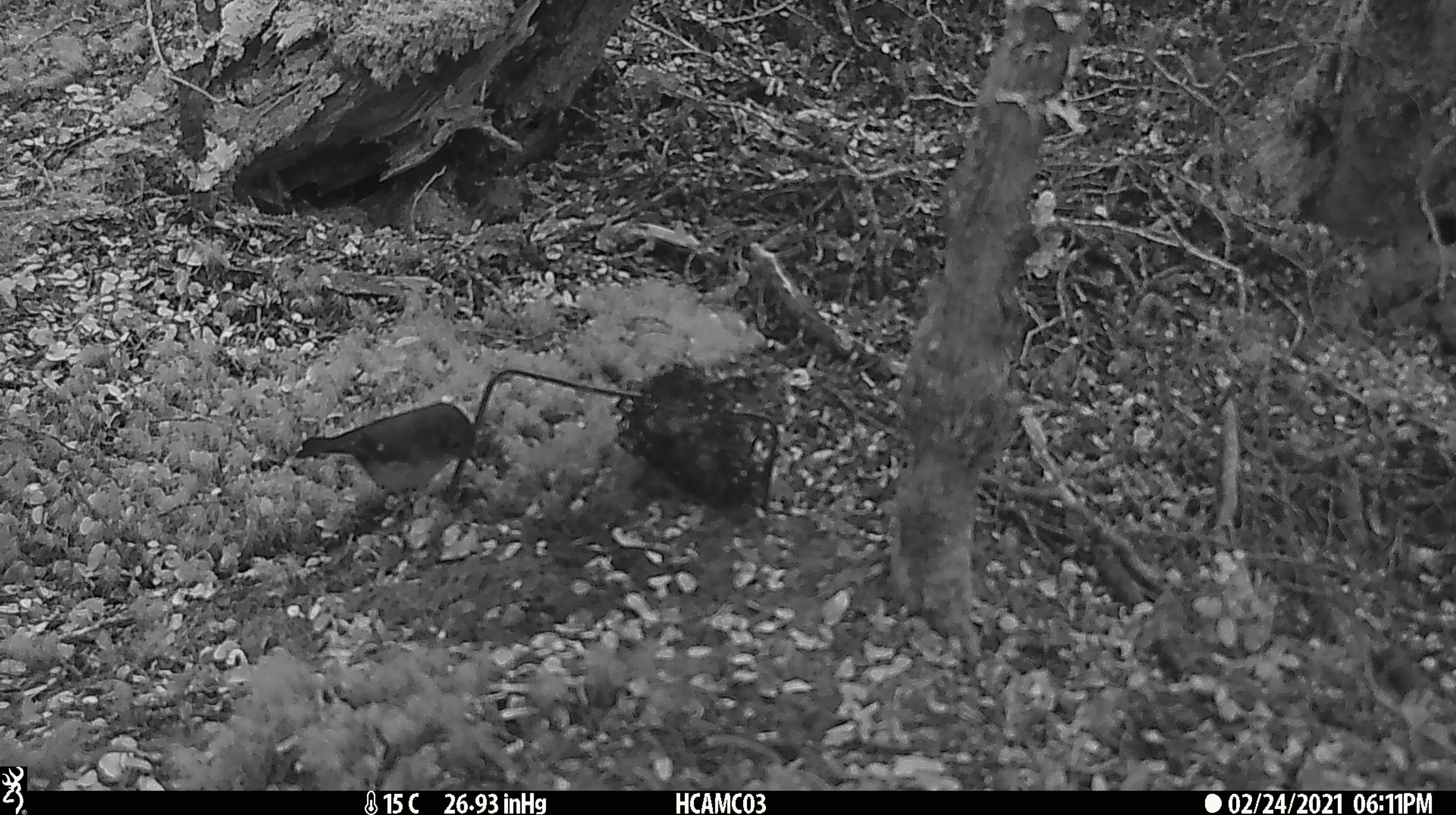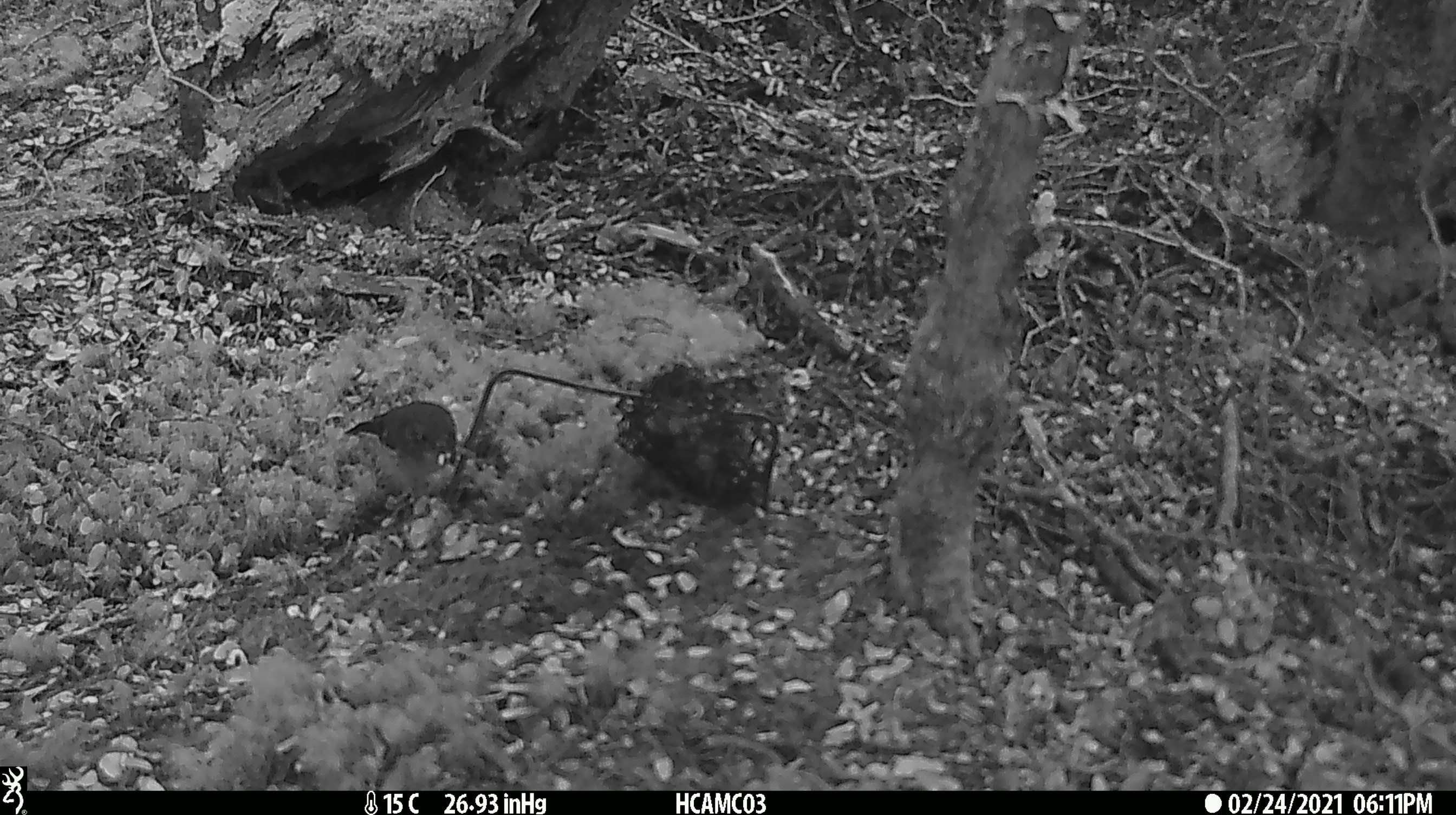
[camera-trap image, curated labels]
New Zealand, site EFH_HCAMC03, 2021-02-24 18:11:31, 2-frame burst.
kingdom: Animalia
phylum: Chordata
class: Aves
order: Passeriformes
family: Petroicidae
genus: Petroica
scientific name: Petroica macrocephala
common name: tomtit